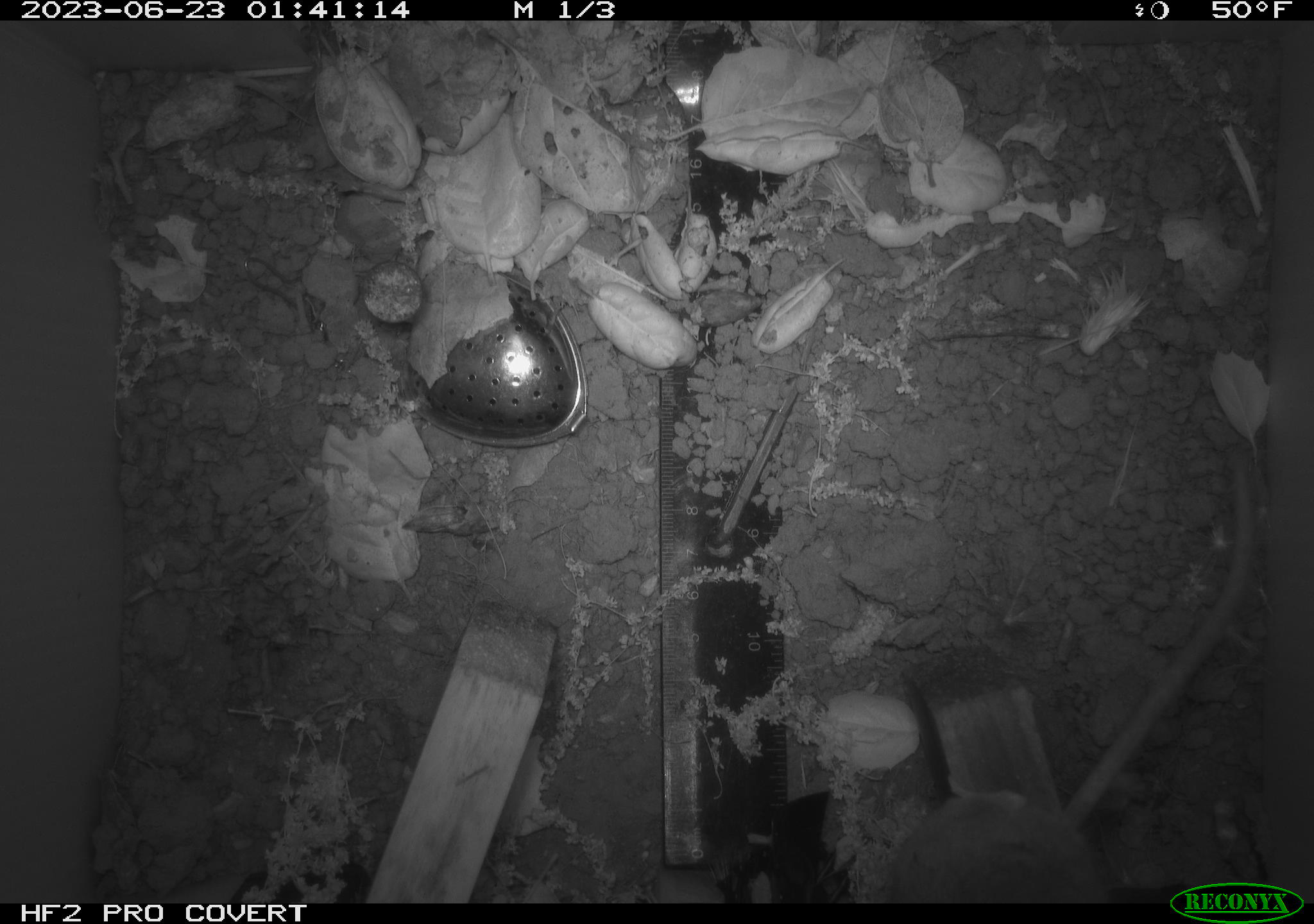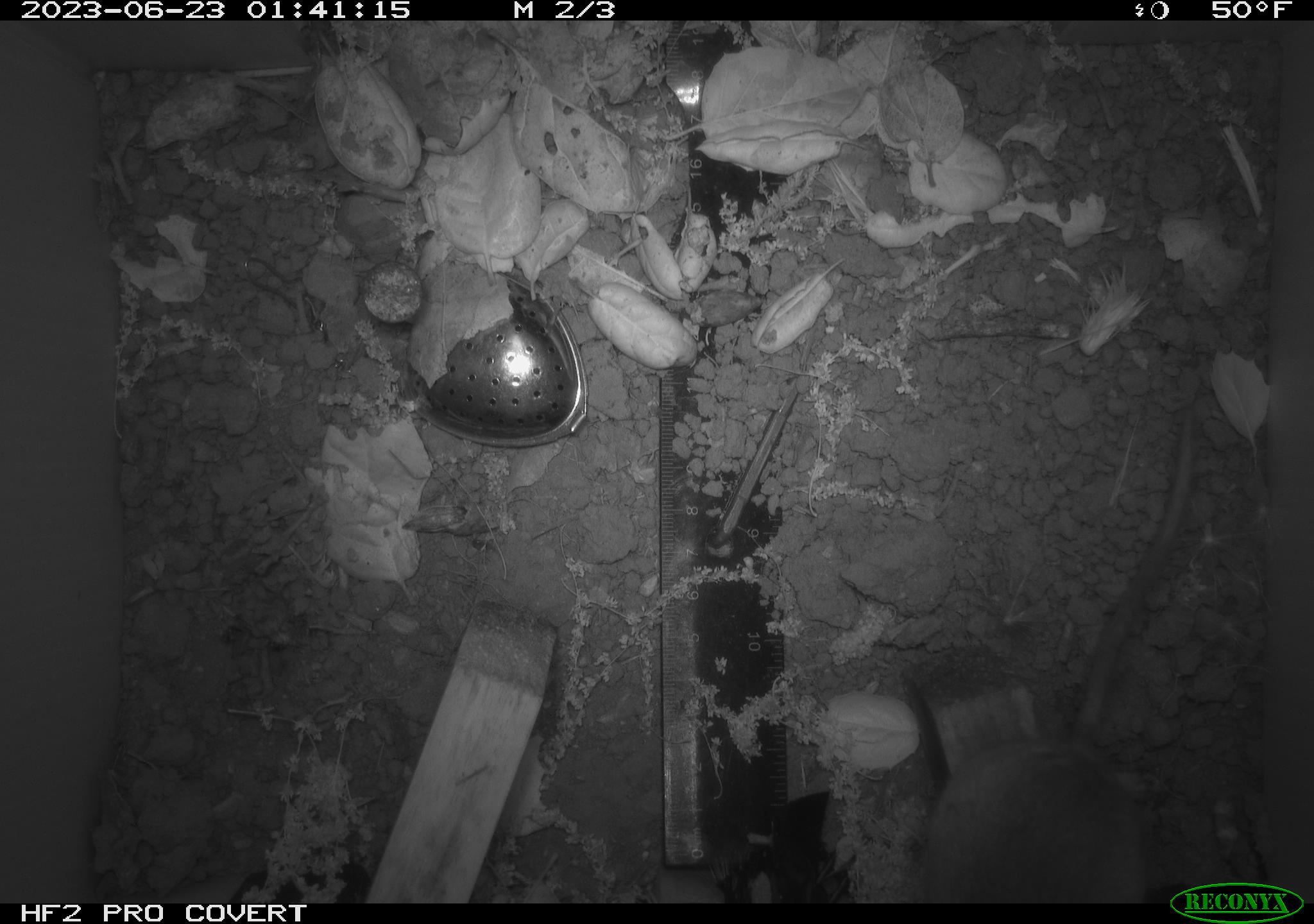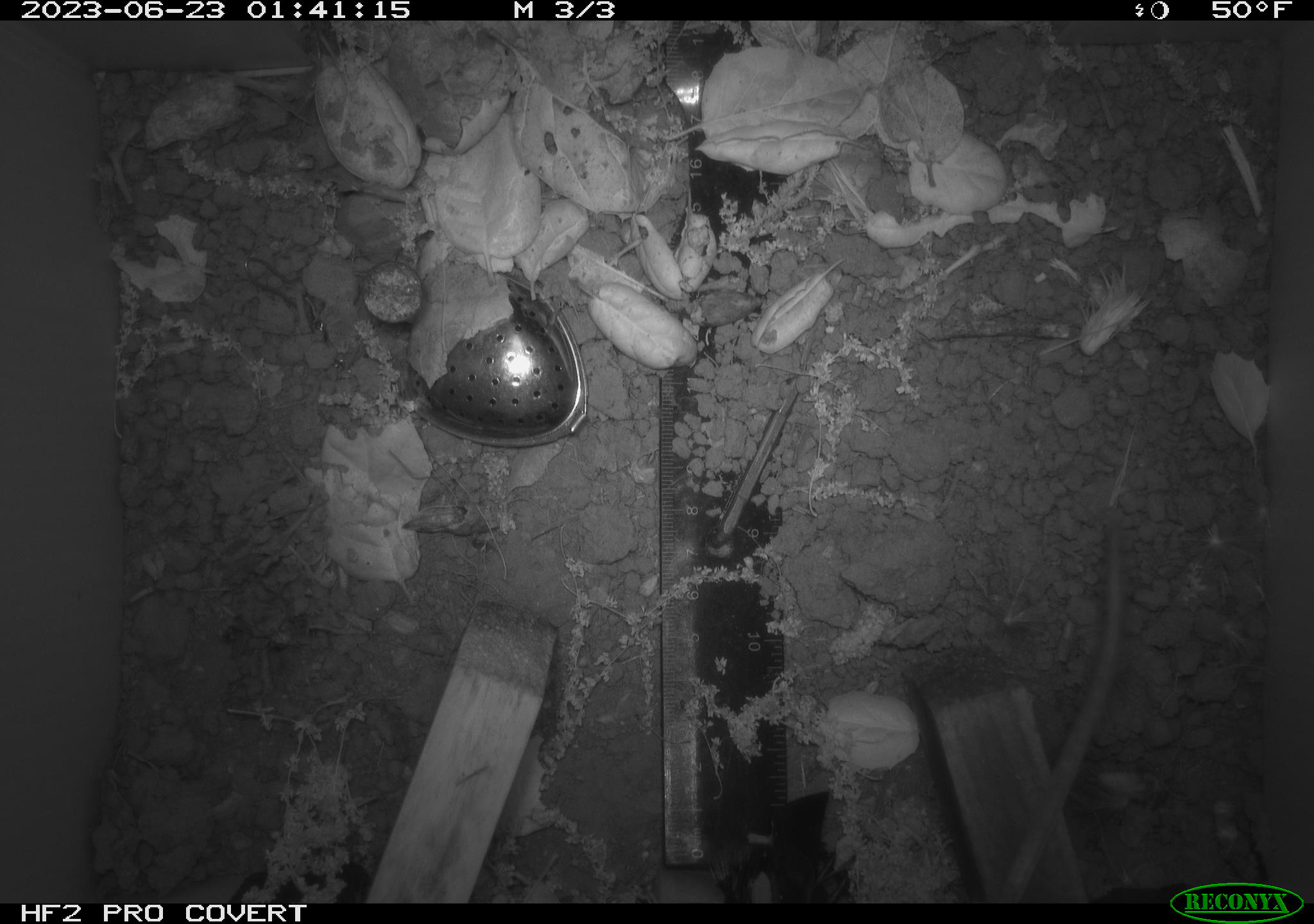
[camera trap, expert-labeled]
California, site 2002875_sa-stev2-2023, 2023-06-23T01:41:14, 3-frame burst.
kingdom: Animalia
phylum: Chordata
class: Mammalia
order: Rodentia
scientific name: Rodentia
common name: mouse species